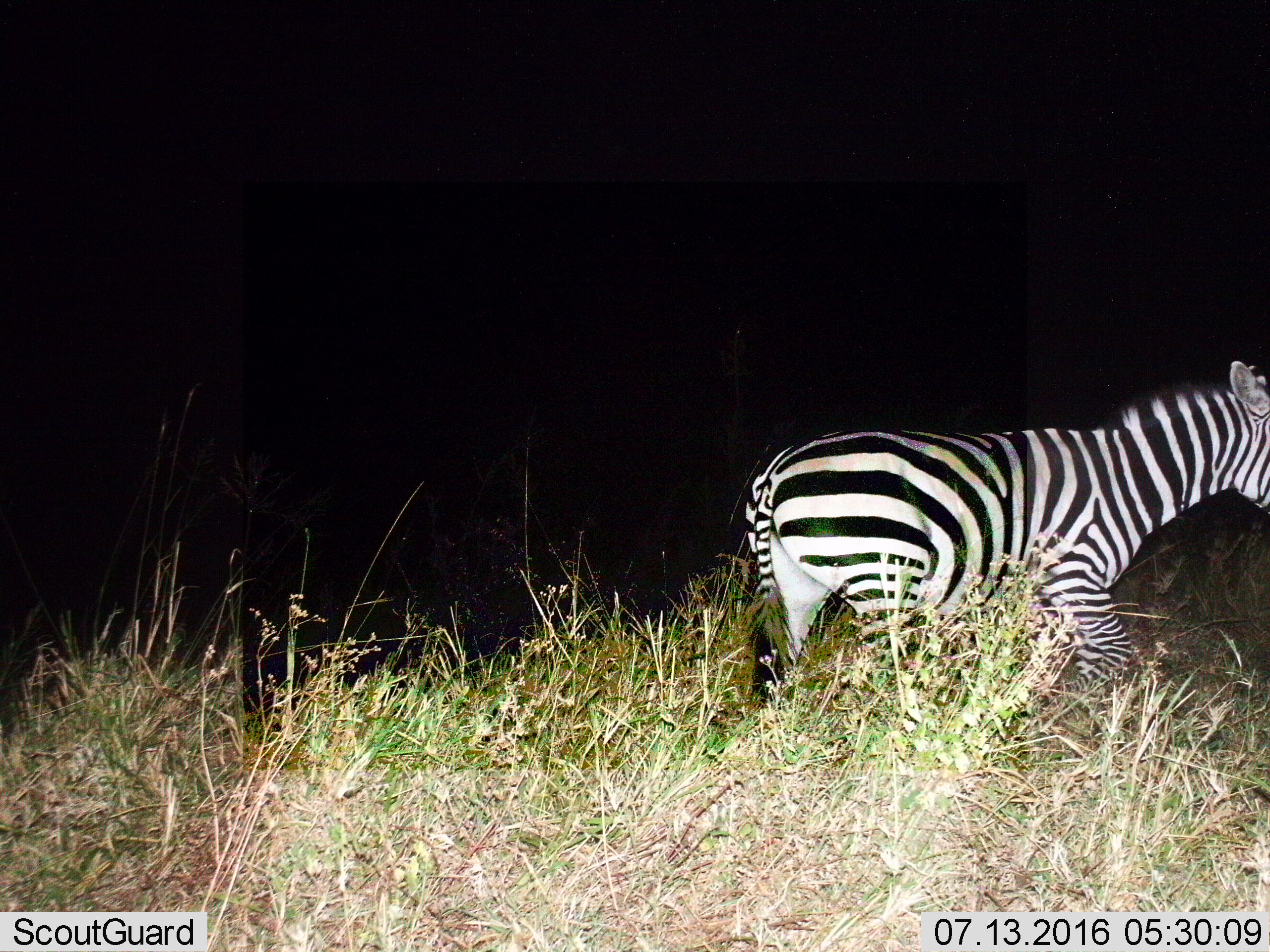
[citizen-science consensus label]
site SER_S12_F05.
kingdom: Animalia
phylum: Chordata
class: Mammalia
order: Perissodactyla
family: Equidae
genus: Equus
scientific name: Equus quagga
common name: plains zebra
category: zebraplains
Zebraplains (plains zebra) (Equus quagga), count 1. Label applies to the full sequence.